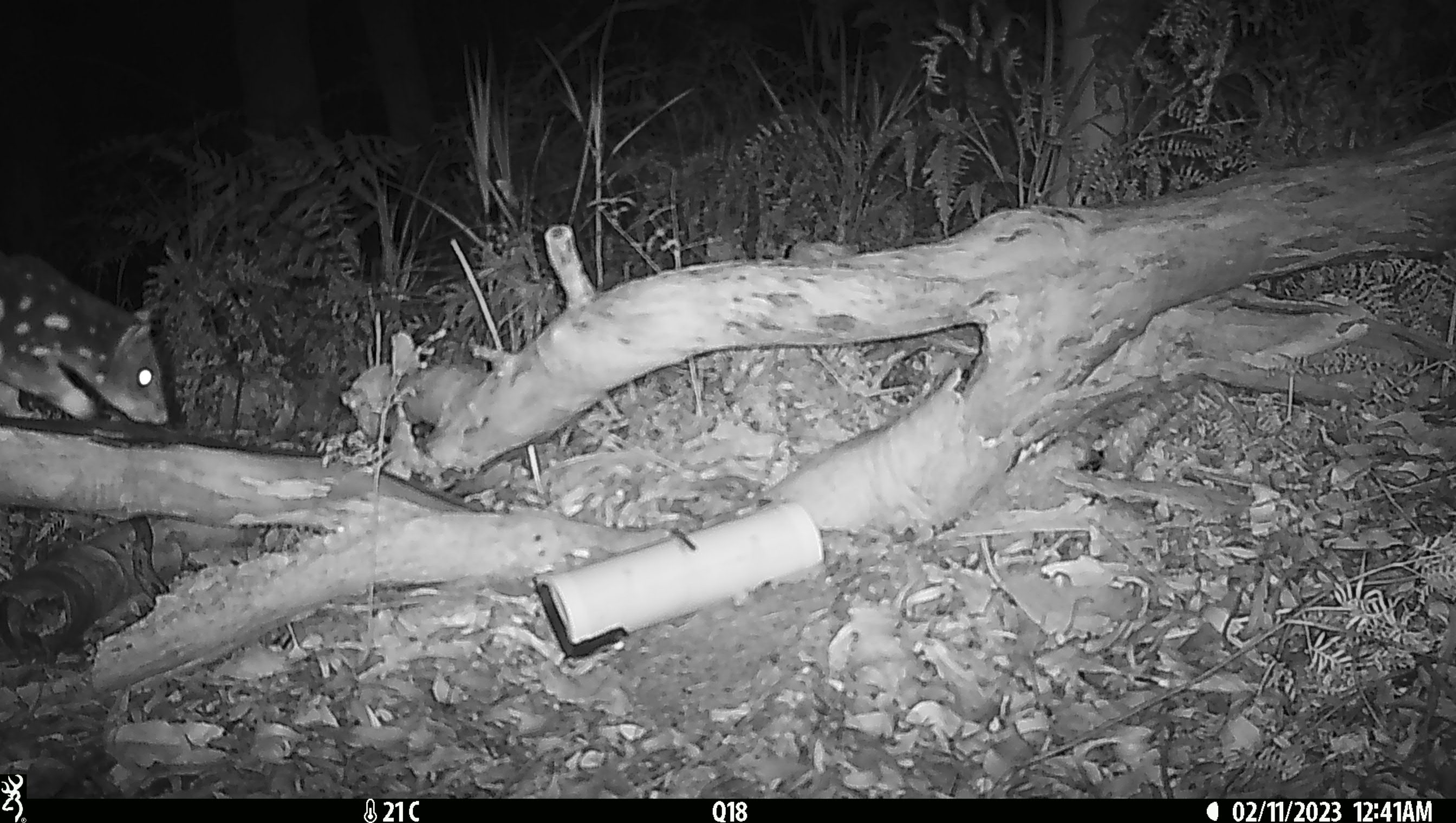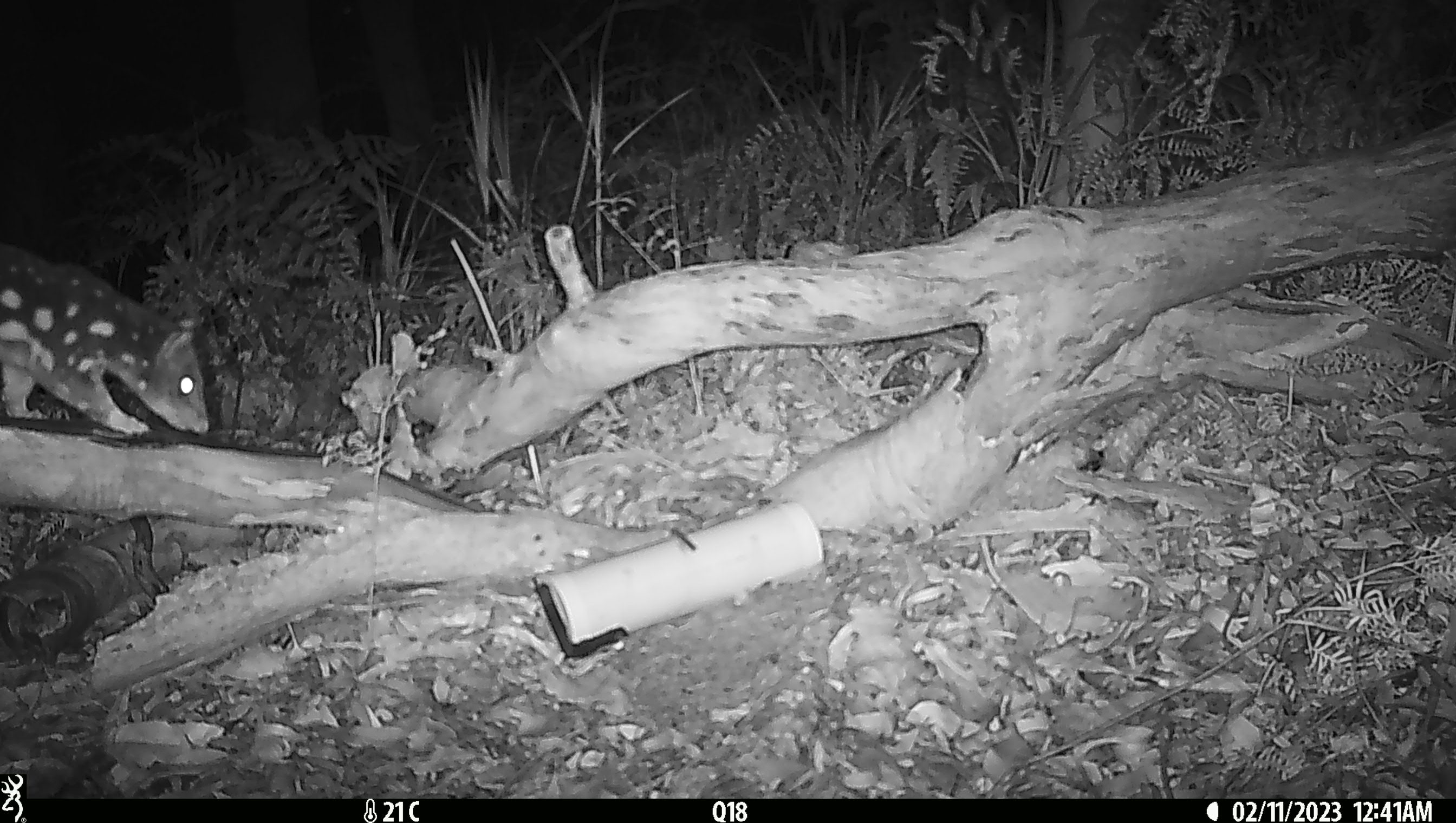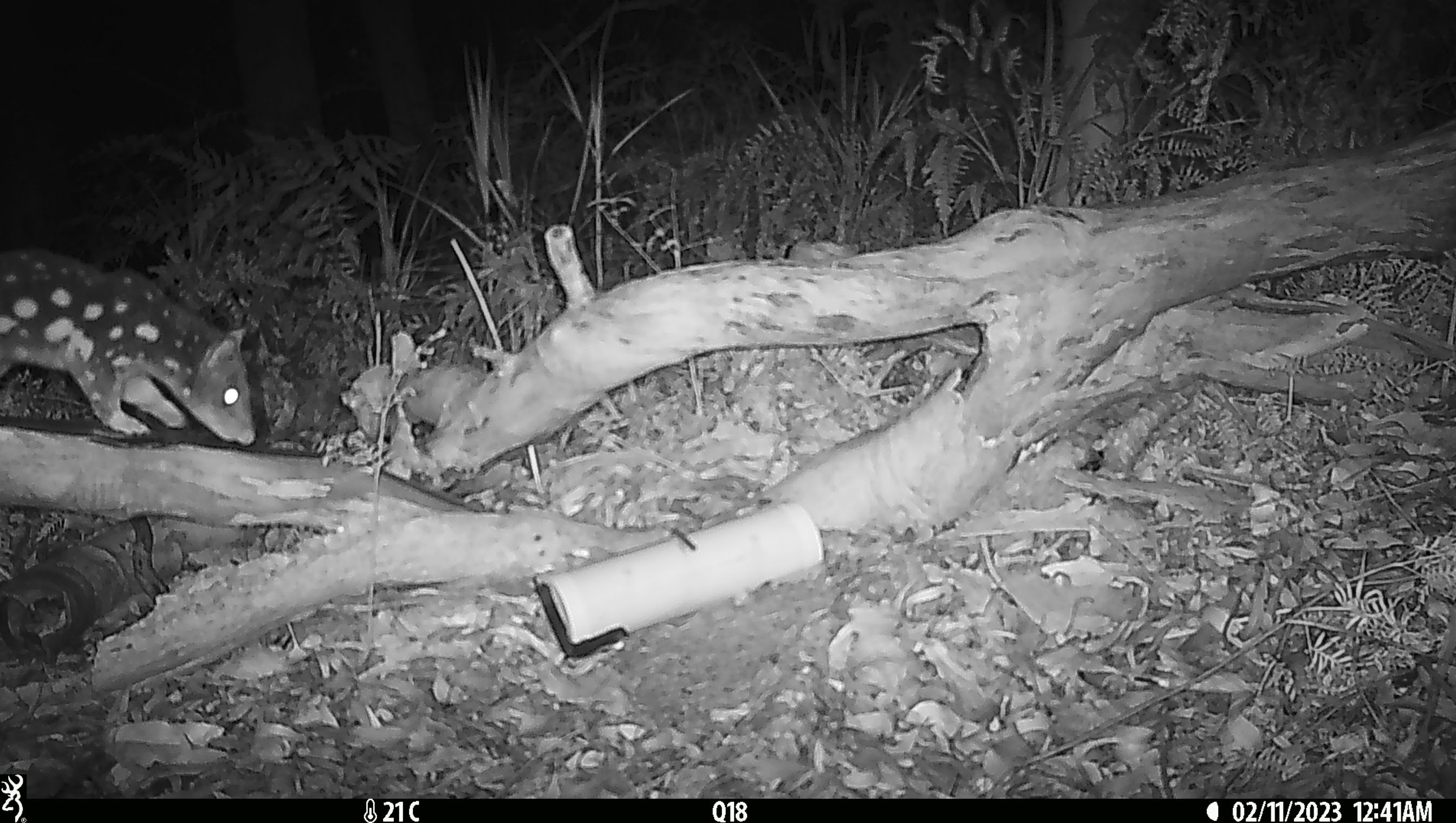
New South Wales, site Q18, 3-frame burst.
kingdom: Animalia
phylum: Chordata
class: Mammalia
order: Dasyuromorphia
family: Dasyuridae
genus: Dasyurus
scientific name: Dasyurus maculatus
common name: spotted-tailed quoll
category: quoll